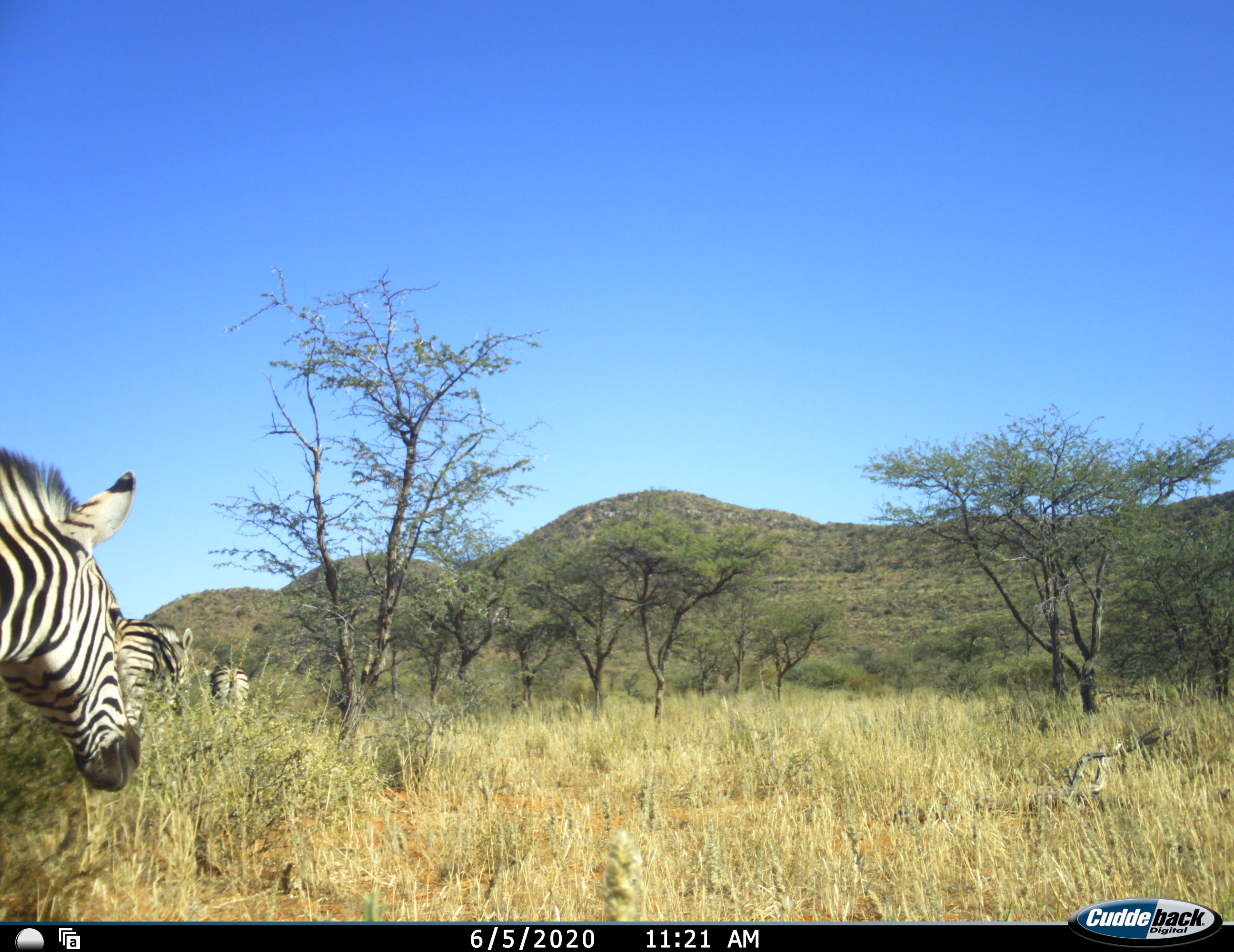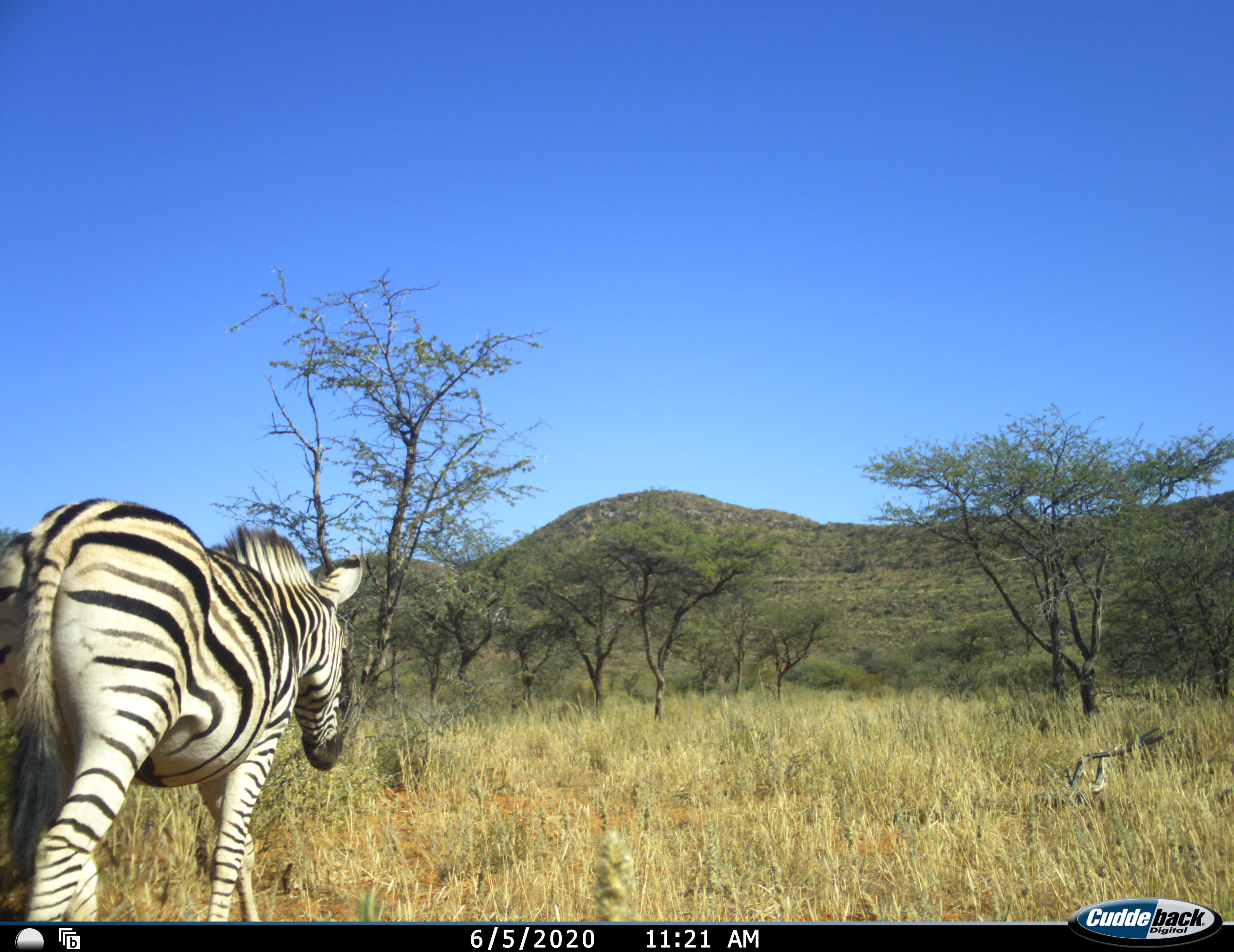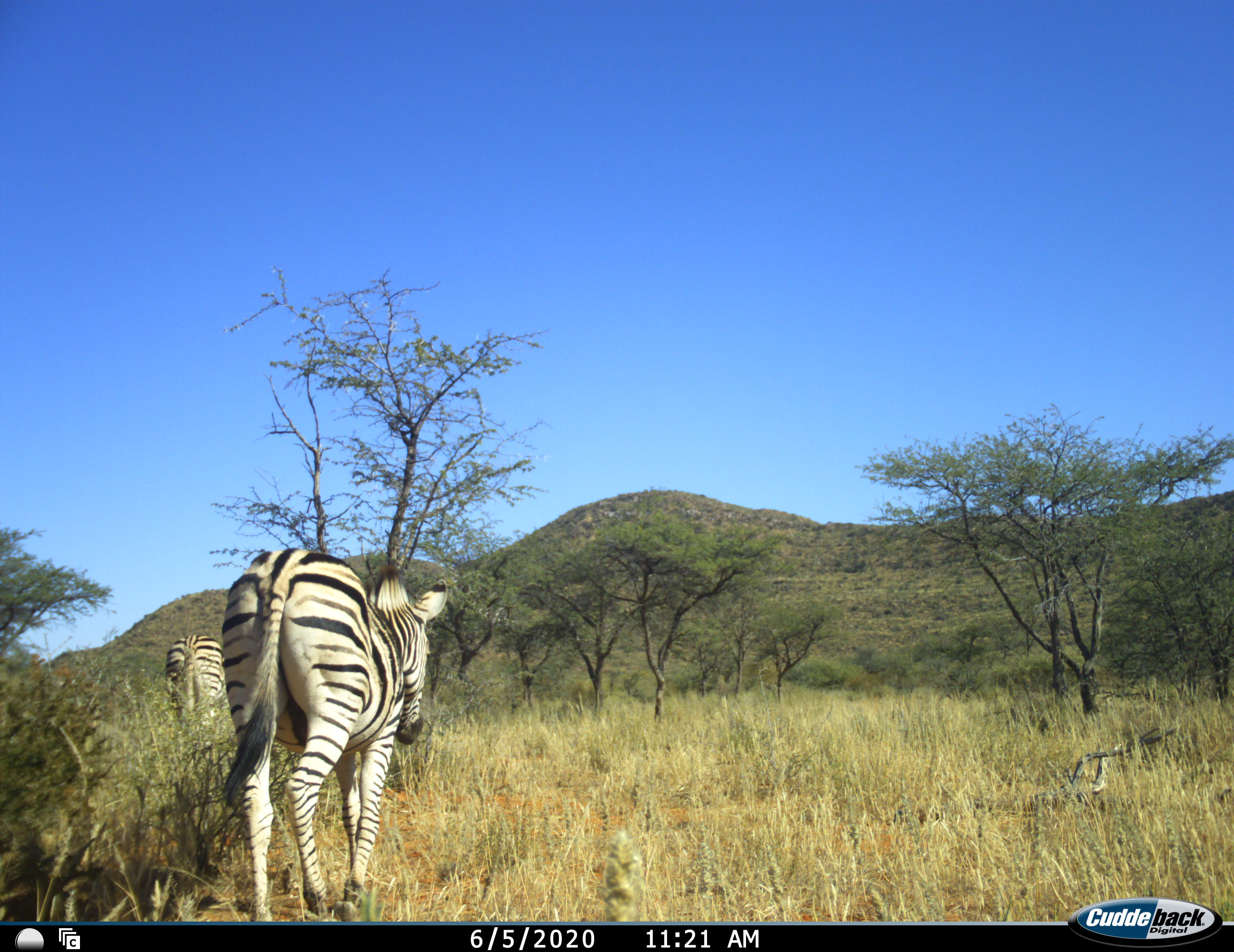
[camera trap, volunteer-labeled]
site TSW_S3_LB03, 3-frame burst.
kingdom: Animalia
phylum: Chordata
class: Mammalia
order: Perissodactyla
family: Equidae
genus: Equus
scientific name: Equus quagga burchellii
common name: burchell's zebra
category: zebraburchells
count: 3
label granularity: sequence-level